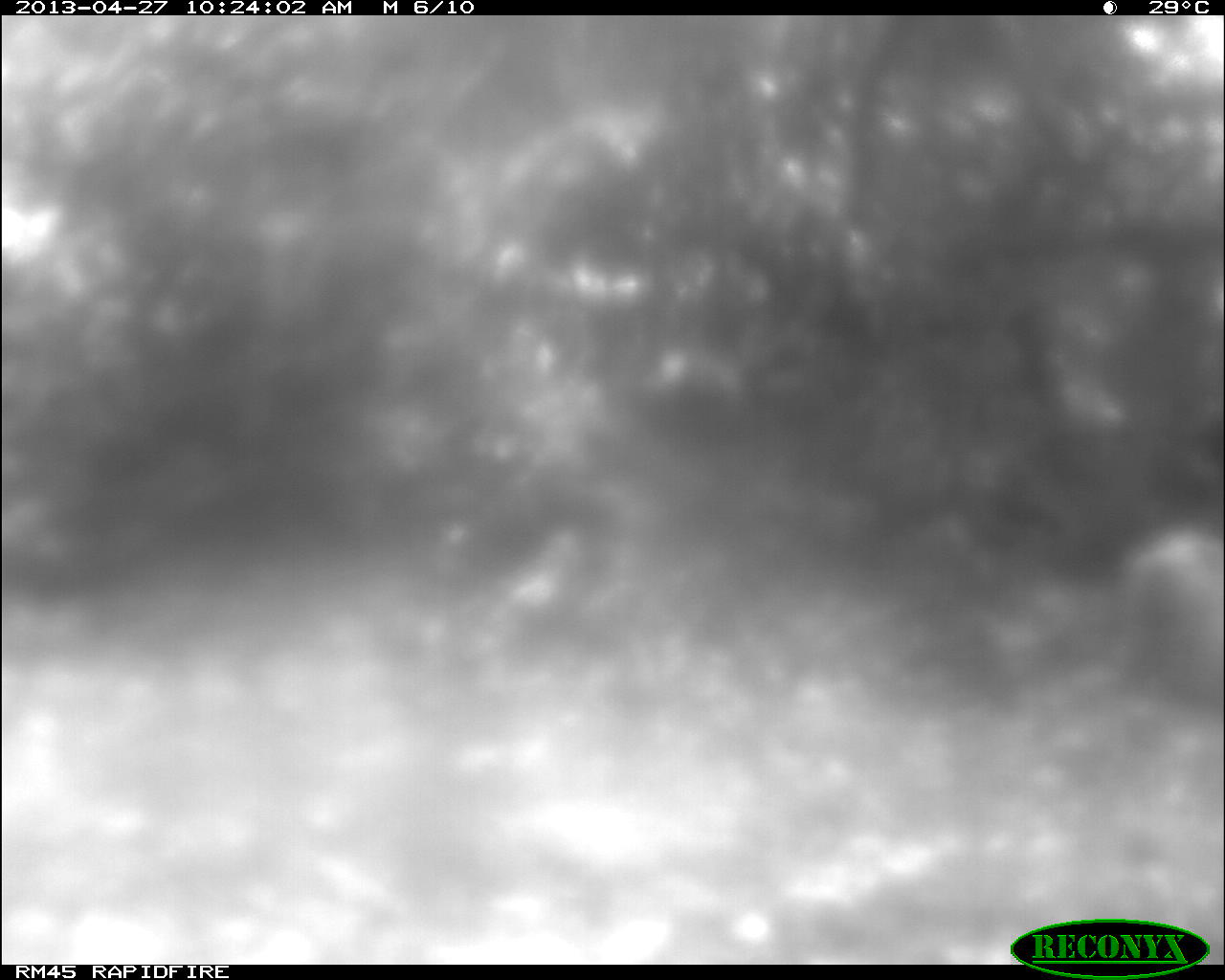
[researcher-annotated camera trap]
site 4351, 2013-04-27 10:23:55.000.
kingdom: Animalia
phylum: Chordata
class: Aves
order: Galliformes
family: Phasianidae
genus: Meleagris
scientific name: Meleagris ocellata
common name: ocellated turkey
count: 1